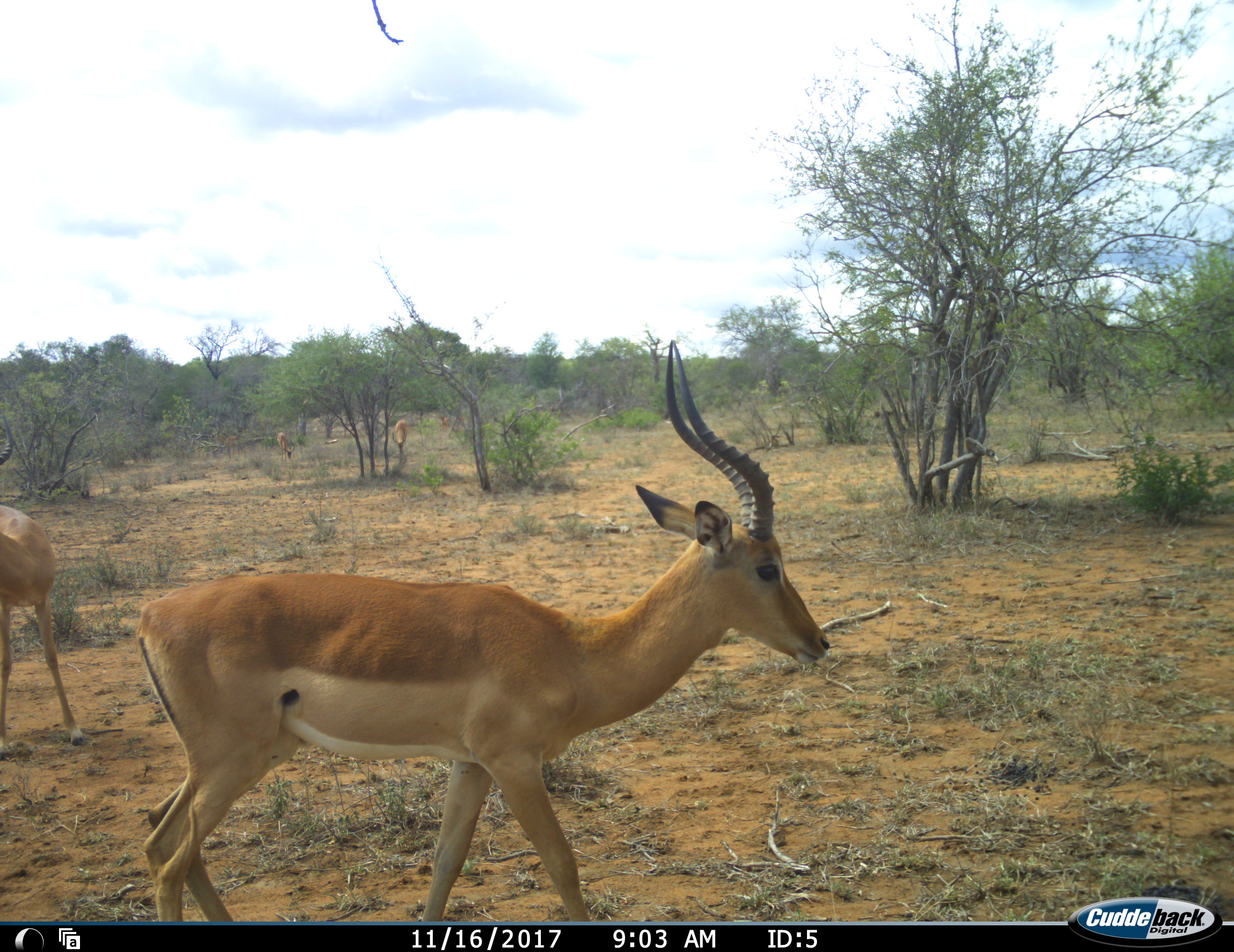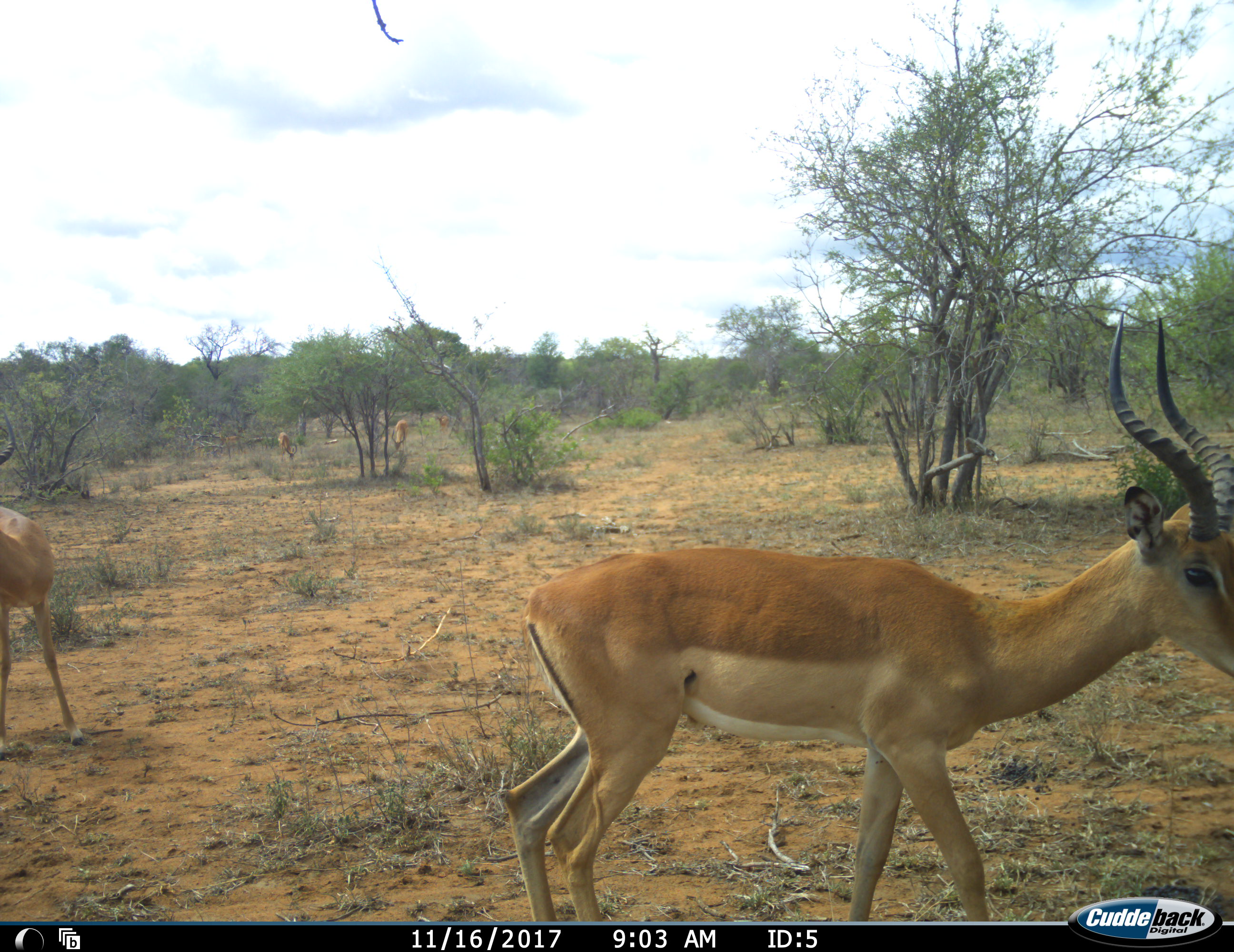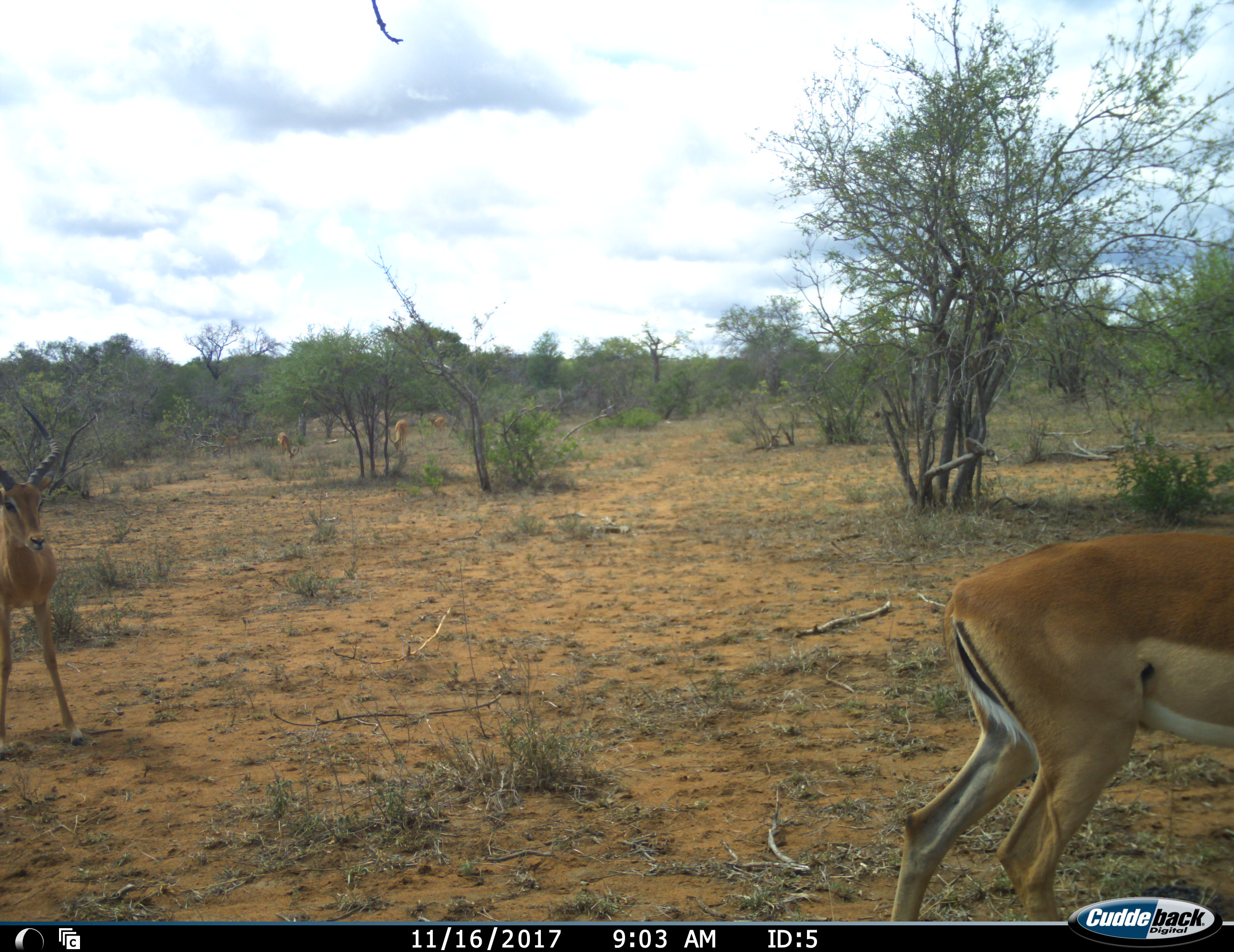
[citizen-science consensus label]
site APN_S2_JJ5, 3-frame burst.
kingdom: Animalia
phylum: Chordata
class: Mammalia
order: Artiodactyla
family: Bovidae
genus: Aepyceros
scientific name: Aepyceros melampus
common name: impala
Impala (Aepyceros melampus), count 5. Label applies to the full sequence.